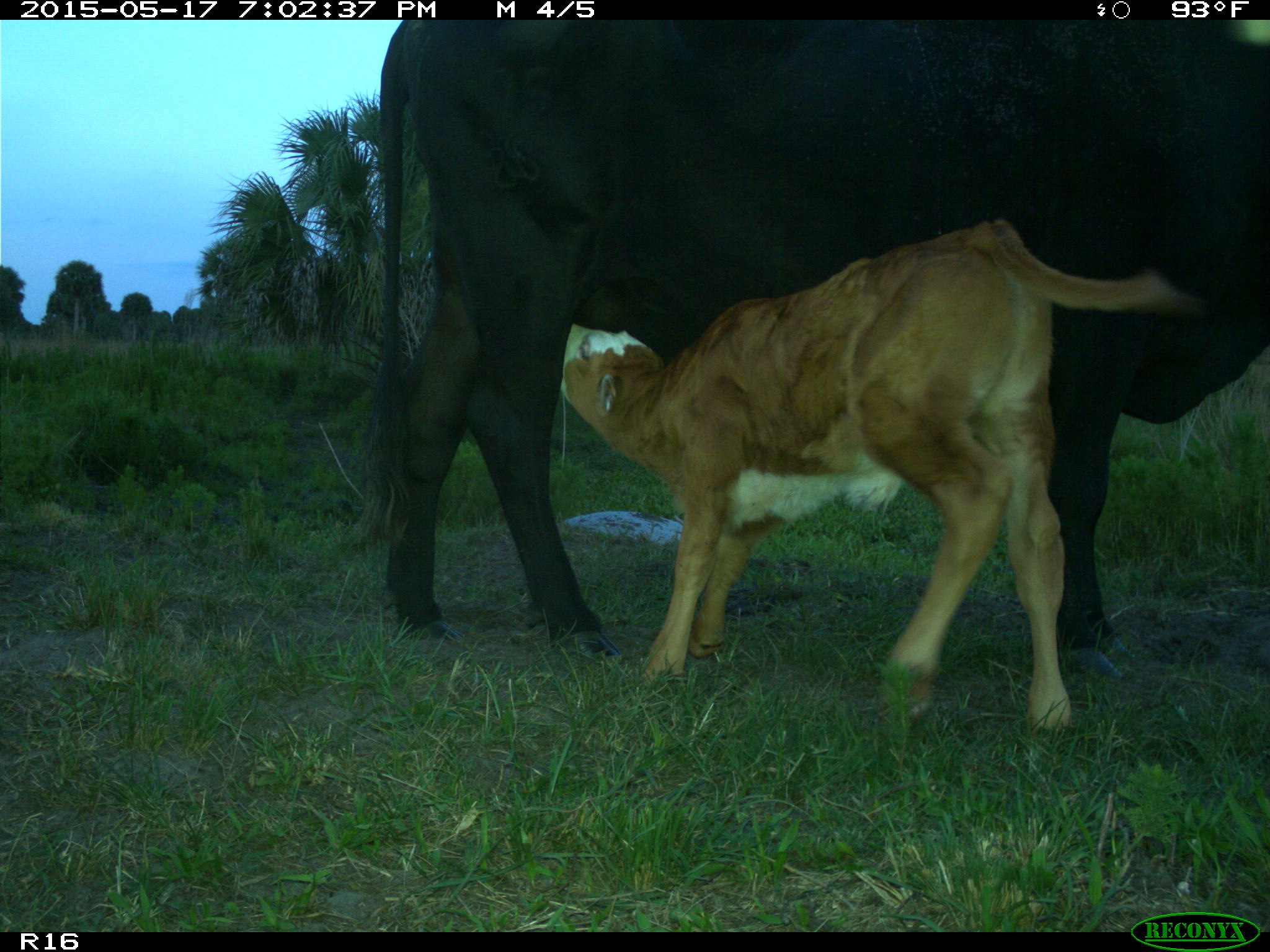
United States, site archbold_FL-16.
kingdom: Animalia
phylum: Chordata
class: Mammalia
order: Artiodactyla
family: Bovidae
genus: Bos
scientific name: Bos taurus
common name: domestic cow